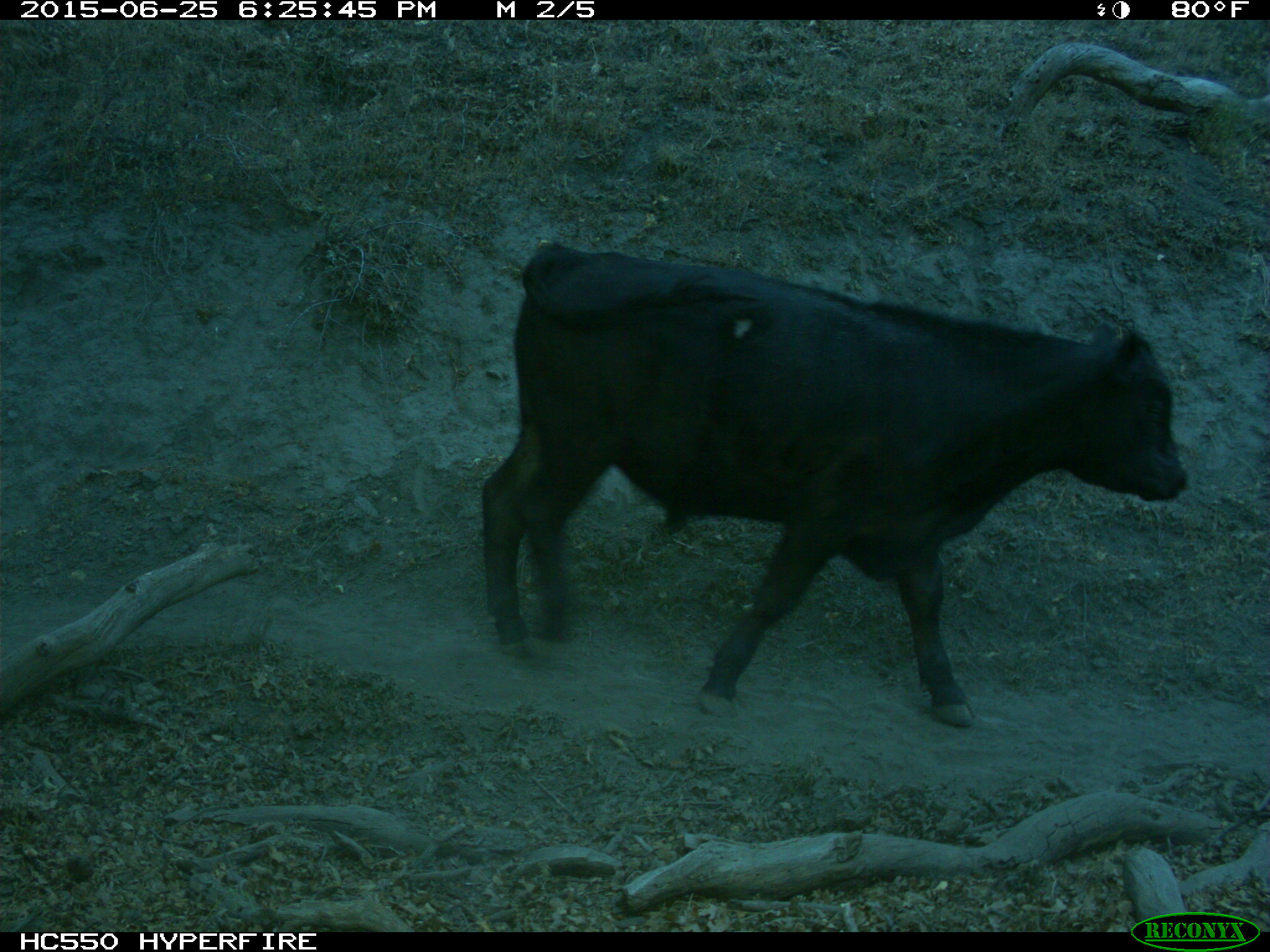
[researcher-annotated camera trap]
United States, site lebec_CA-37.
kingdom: Animalia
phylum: Chordata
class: Mammalia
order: Artiodactyla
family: Bovidae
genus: Bos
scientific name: Bos taurus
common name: domestic cow